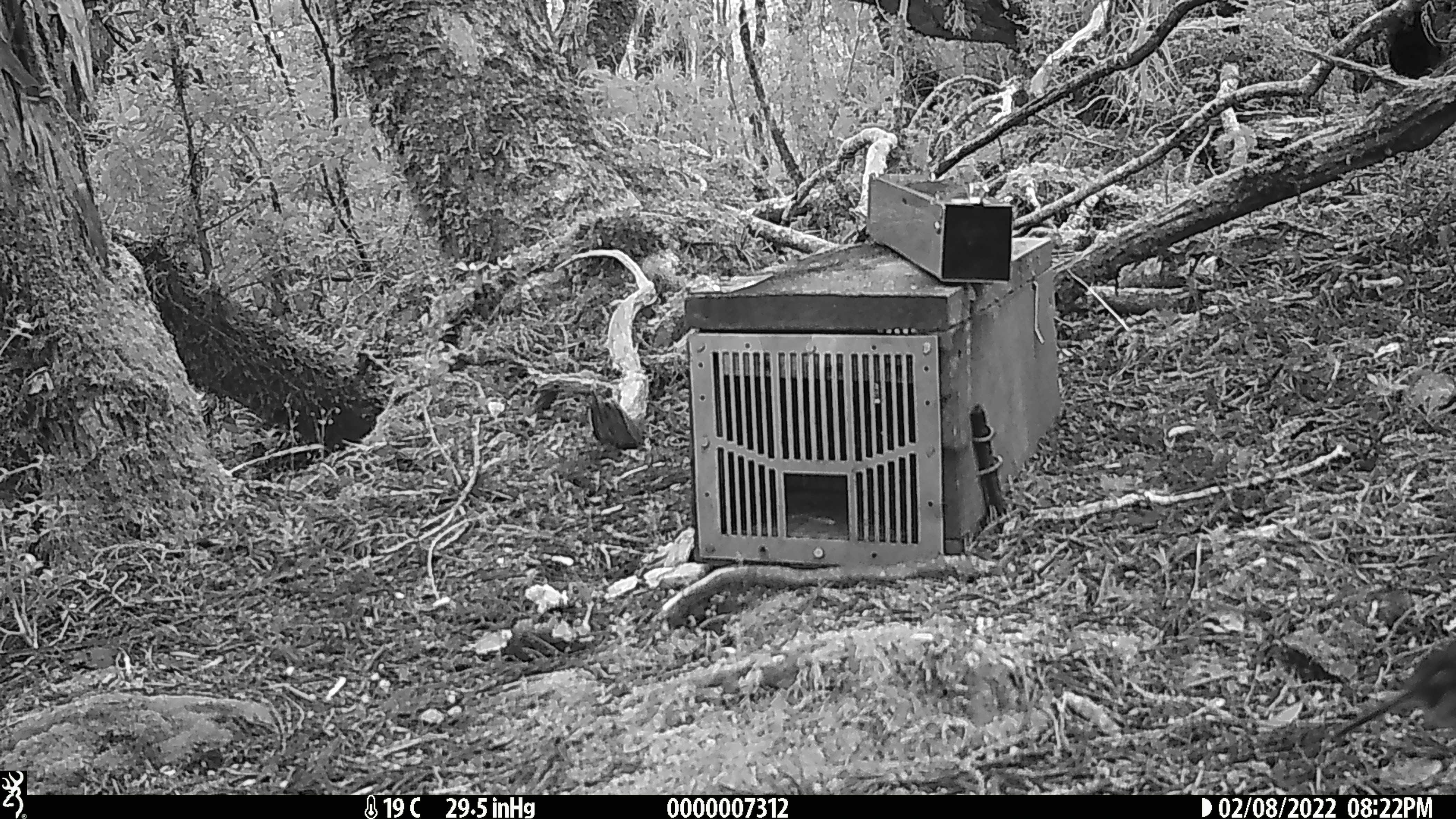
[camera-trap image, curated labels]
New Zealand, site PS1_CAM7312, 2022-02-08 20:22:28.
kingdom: Animalia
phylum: Chordata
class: Aves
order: Passeriformes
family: Petroicidae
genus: Petroica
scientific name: Petroica australis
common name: new zealand robin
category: robin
Robin (new zealand robin) (Petroica australis).